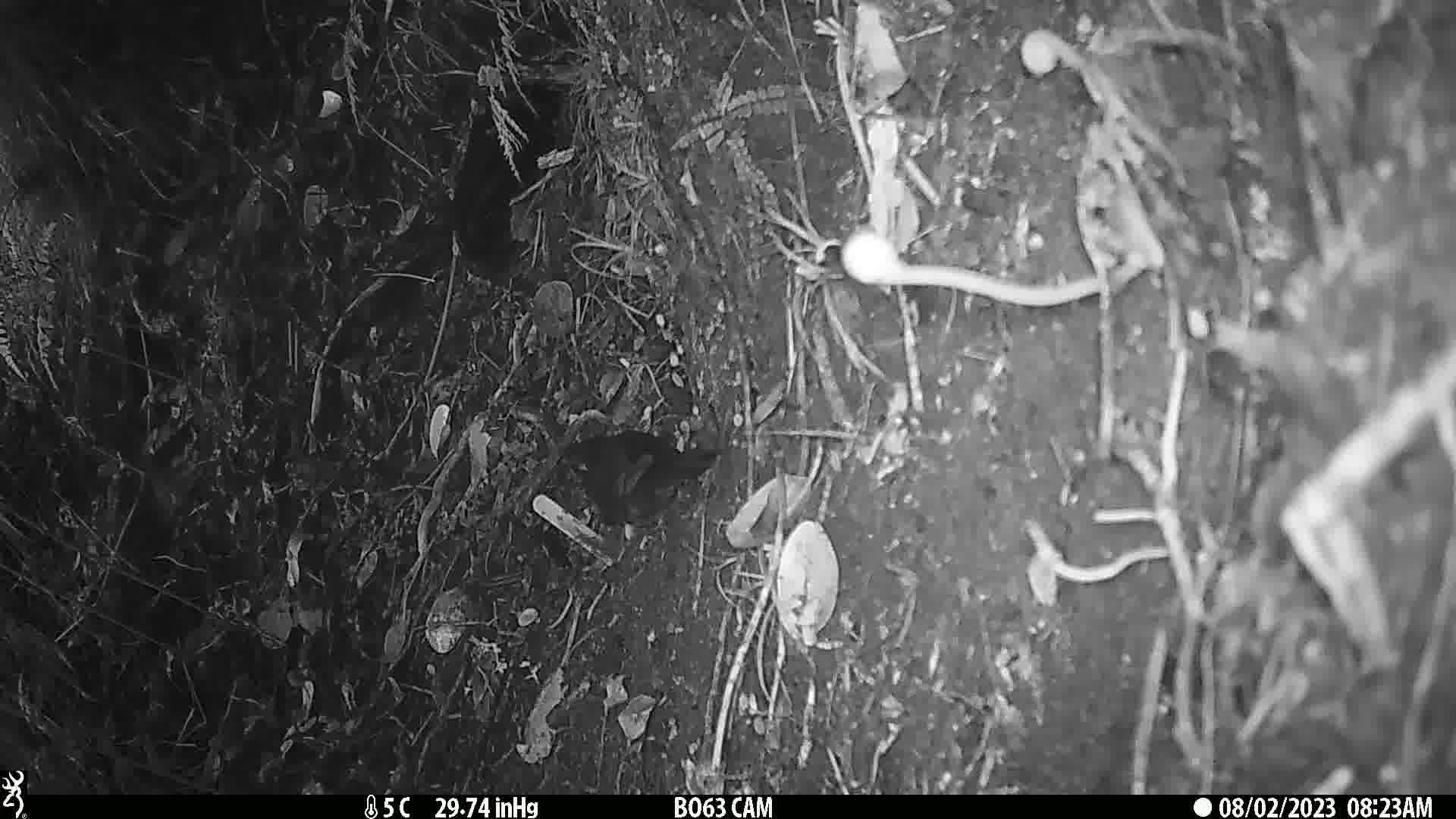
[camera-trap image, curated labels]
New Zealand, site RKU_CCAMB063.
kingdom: Animalia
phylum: Chordata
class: Aves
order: Psittaciformes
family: Psittaculidae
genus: Cyanoramphus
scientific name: Cyanoramphus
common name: parakeet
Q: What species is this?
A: Parakeet (Cyanoramphus).